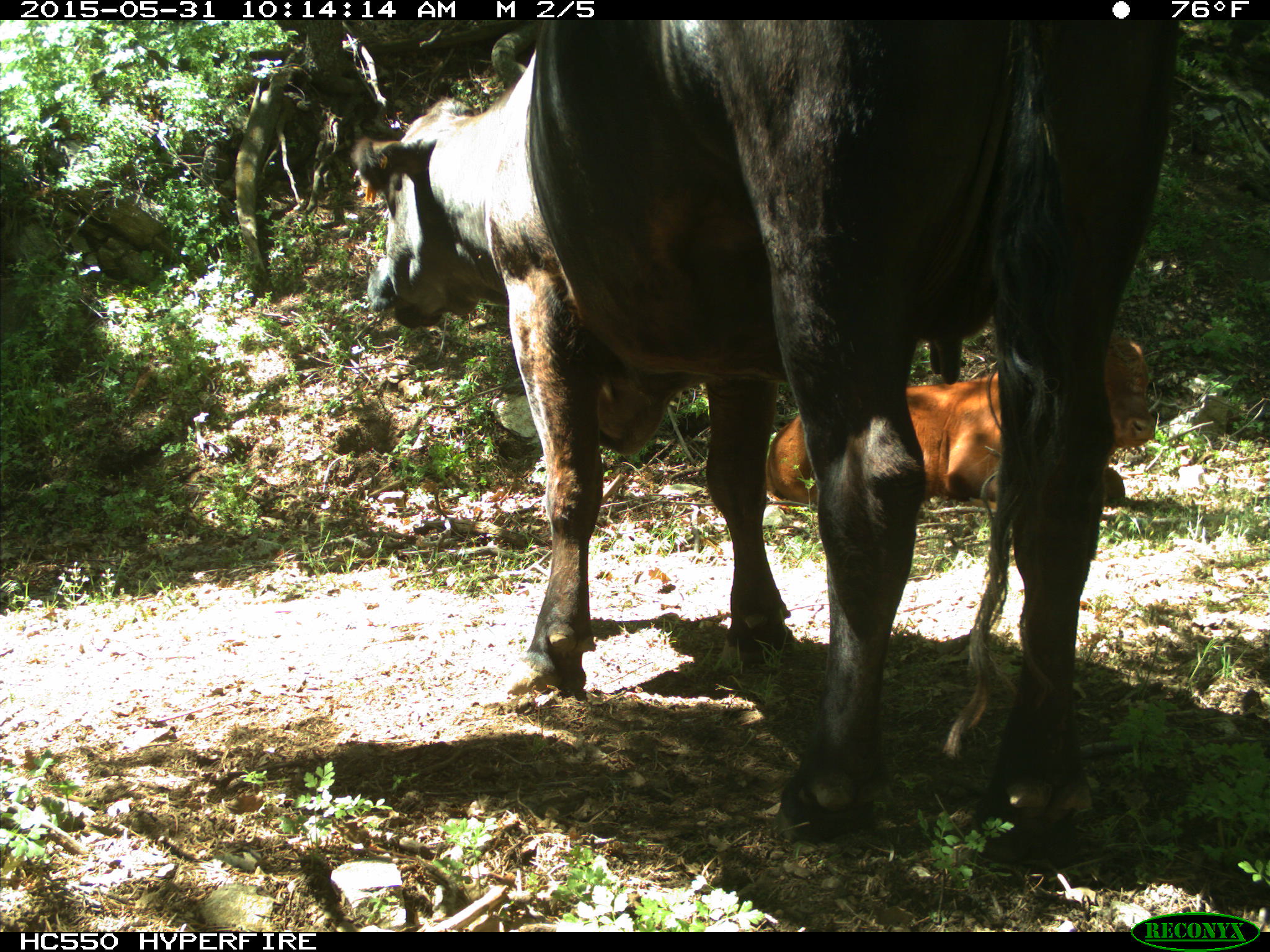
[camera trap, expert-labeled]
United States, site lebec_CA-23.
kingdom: Animalia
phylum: Chordata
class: Mammalia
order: Artiodactyla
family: Bovidae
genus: Bos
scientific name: Bos taurus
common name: domestic cow